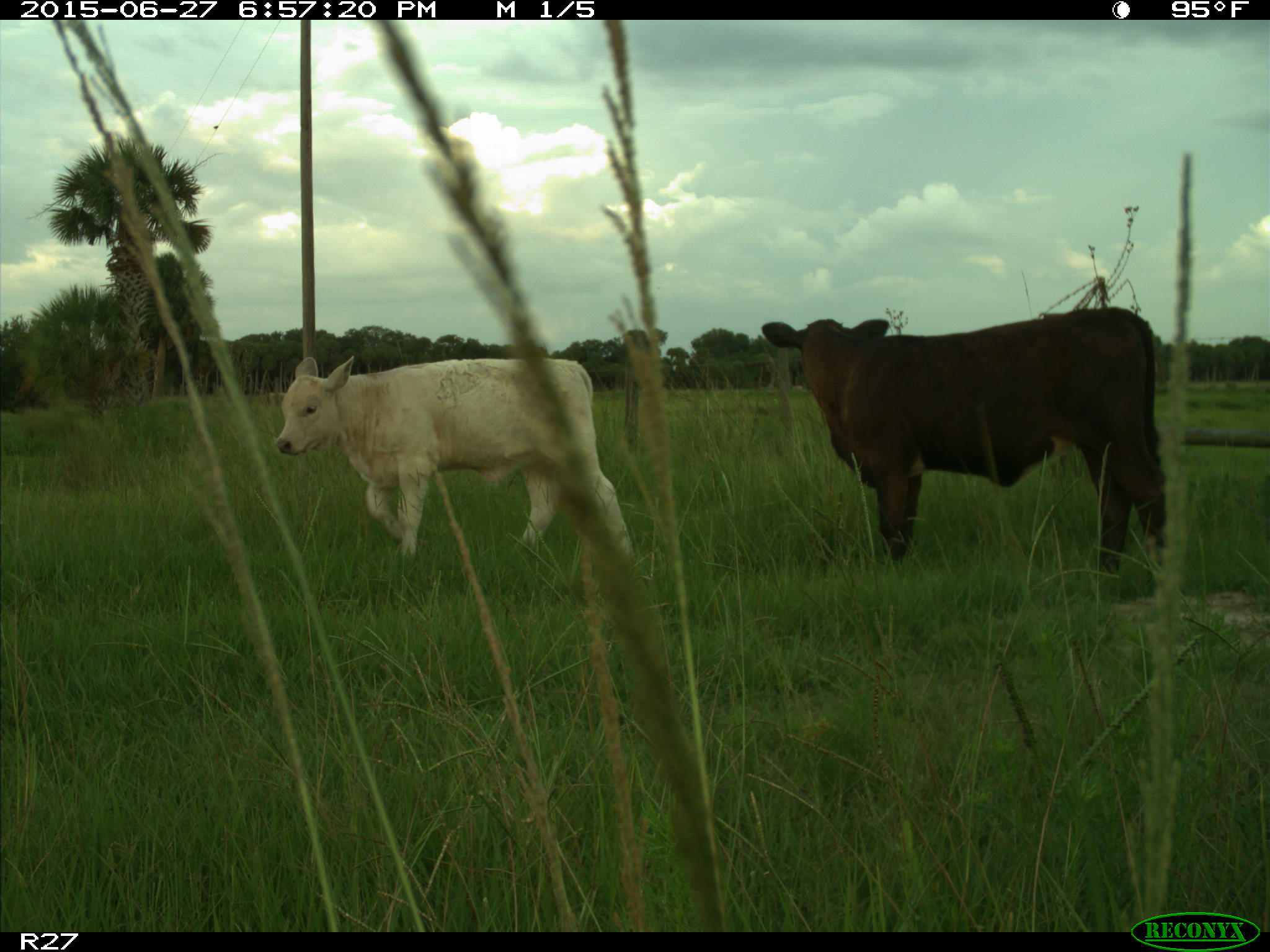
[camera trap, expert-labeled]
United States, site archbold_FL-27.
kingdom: Animalia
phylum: Chordata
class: Mammalia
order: Artiodactyla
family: Bovidae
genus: Bos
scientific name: Bos taurus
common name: domestic cow